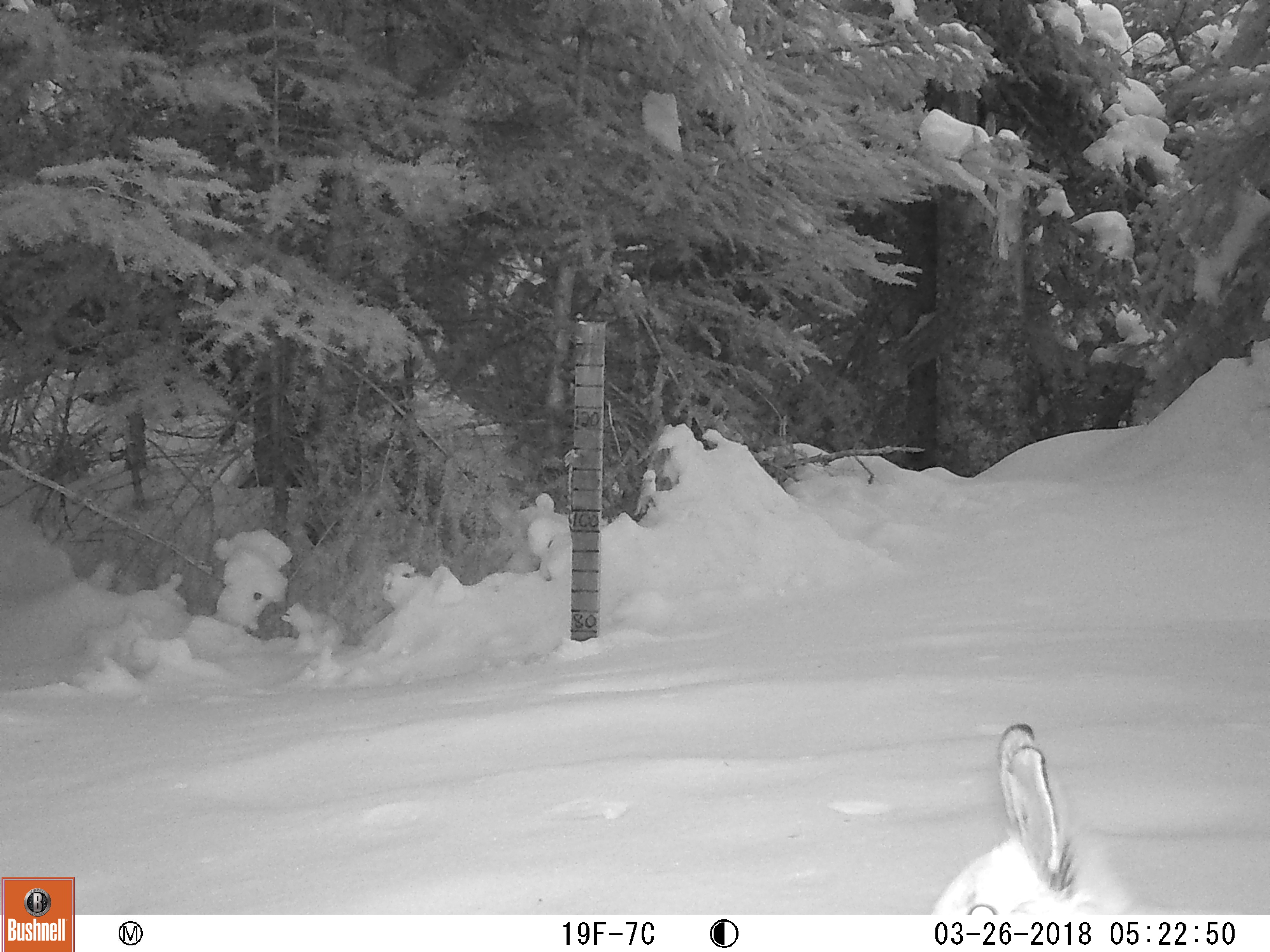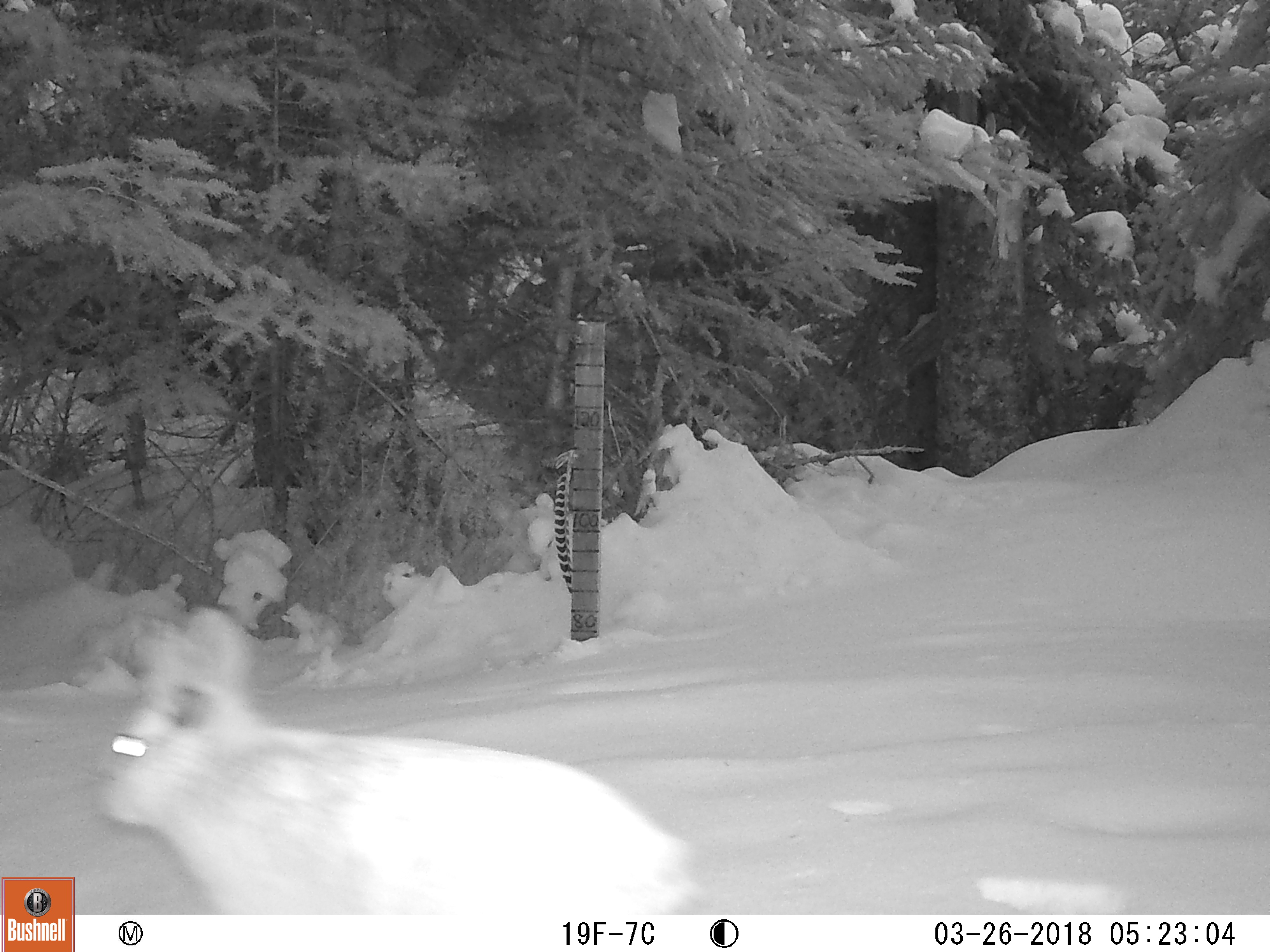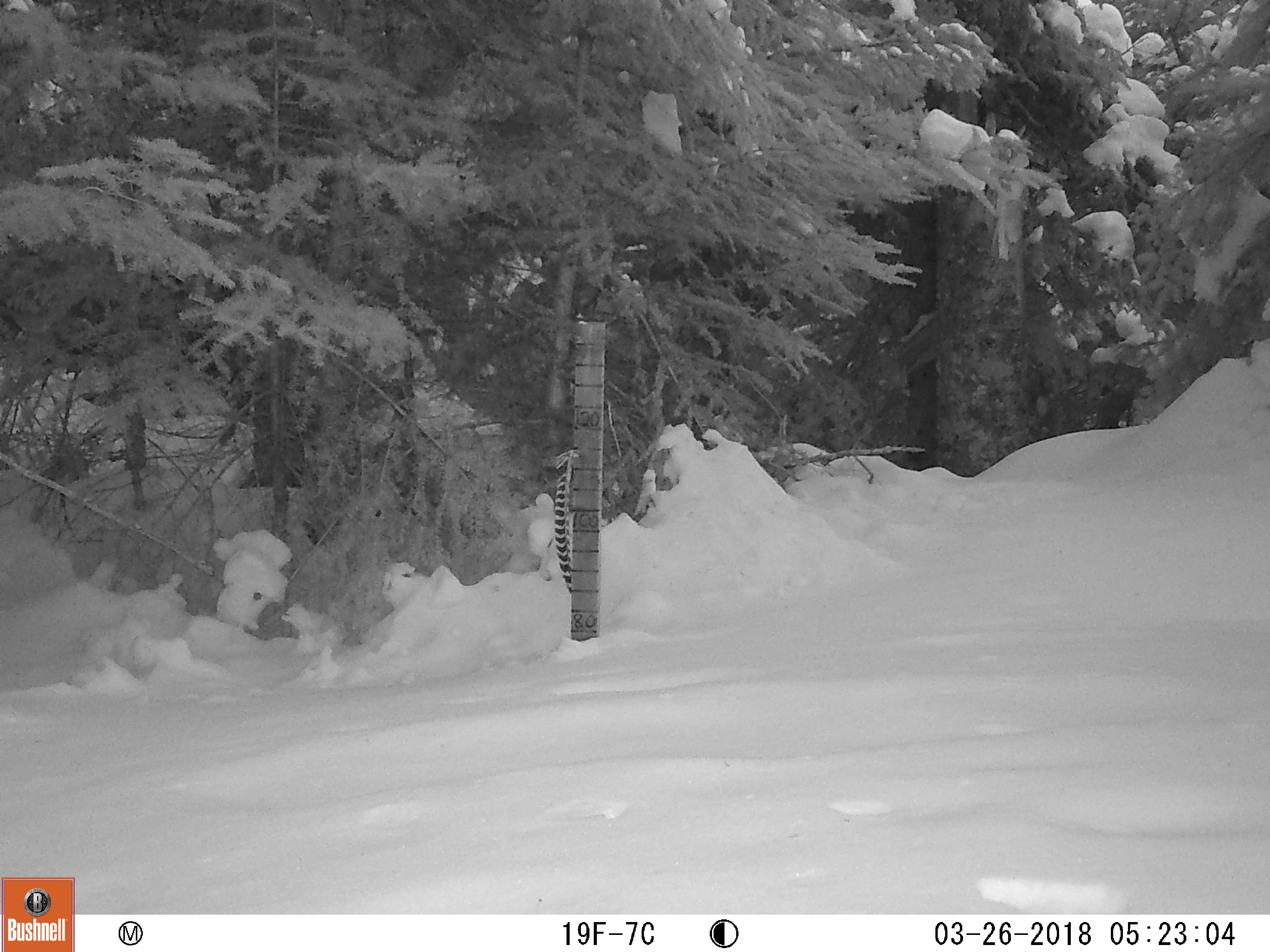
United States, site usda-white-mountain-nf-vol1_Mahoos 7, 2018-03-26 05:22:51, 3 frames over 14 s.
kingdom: Animalia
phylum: Chordata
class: Mammalia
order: Lagomorpha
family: Leporidae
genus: Lepus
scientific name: Lepus americanus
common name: snowshoe hare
Snowshoe hare (Lepus americanus).